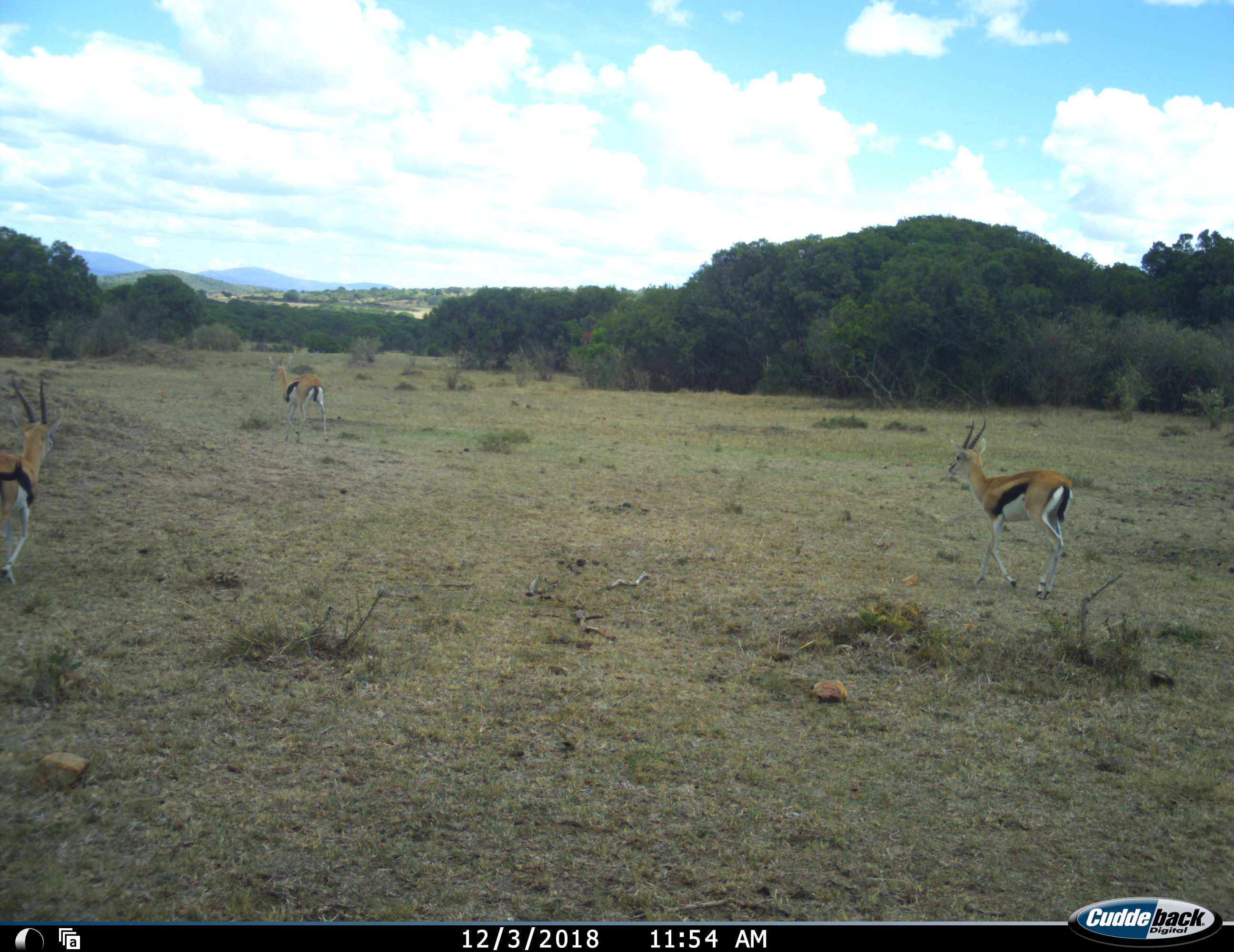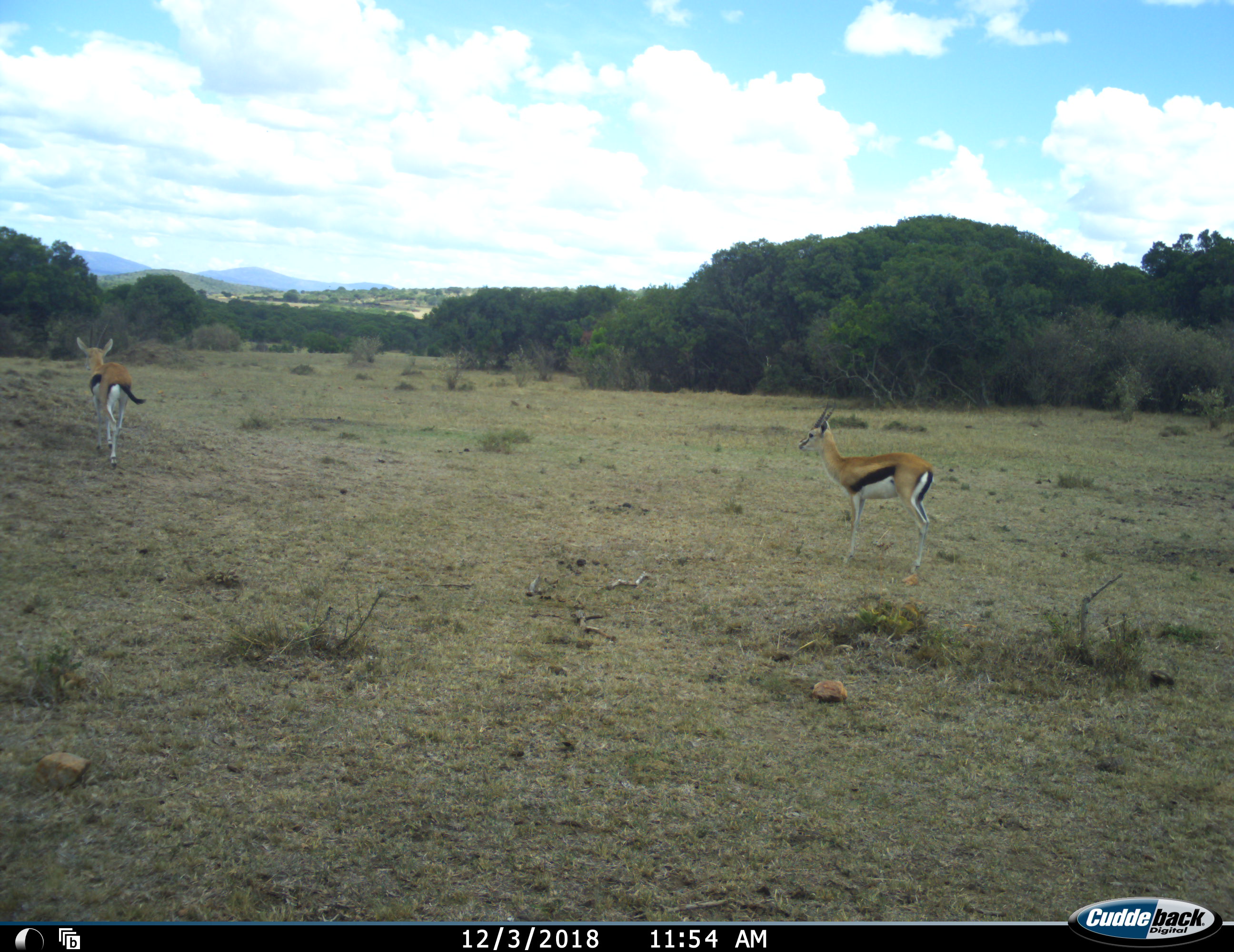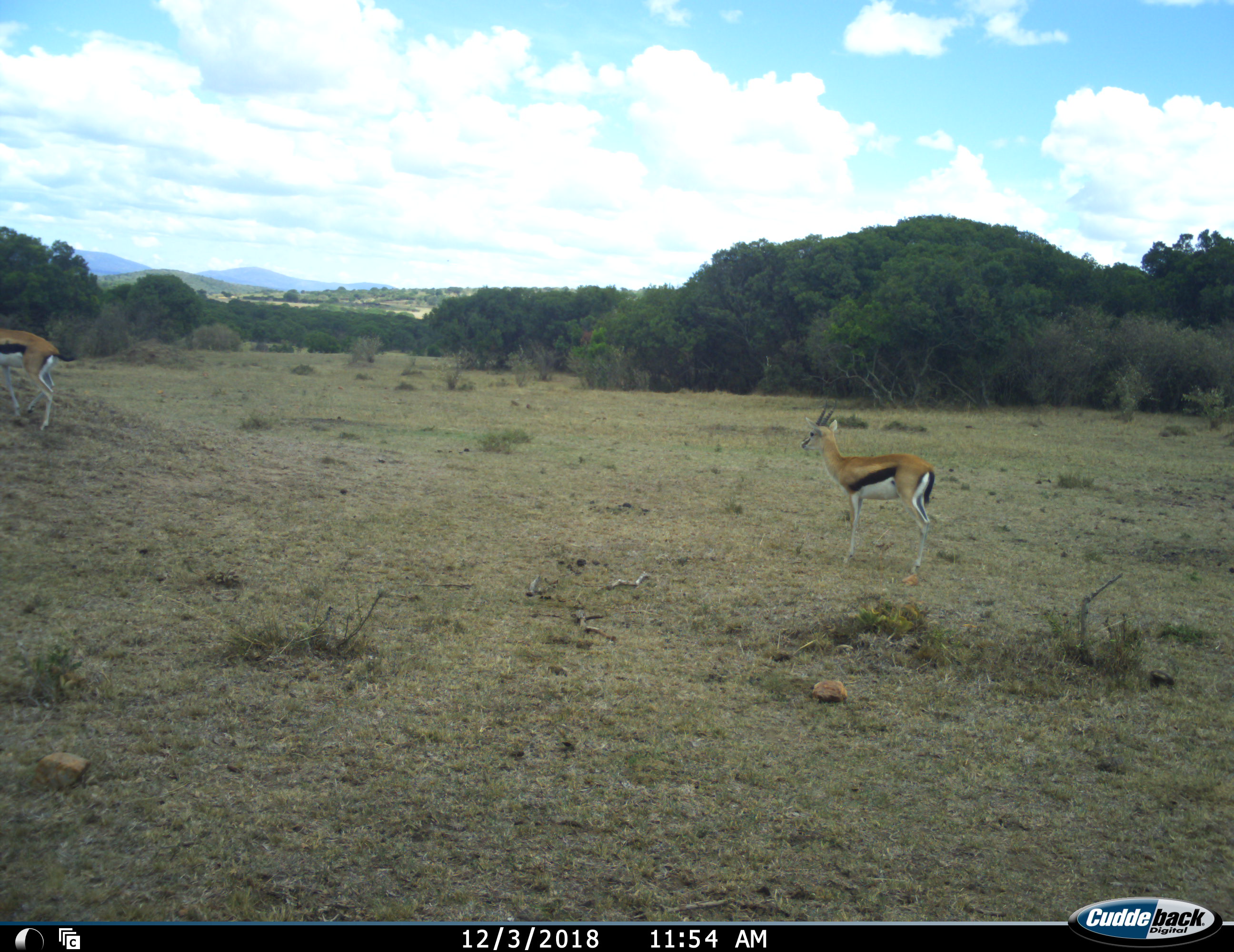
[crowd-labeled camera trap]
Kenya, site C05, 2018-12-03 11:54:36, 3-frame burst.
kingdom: Animalia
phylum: Chordata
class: Mammalia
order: Artiodactyla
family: Bovidae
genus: Eudorcas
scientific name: Eudorcas thomsonii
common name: thomson's gazelle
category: gazellethomsons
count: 3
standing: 56%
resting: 0%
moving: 89%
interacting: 0%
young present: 0%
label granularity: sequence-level